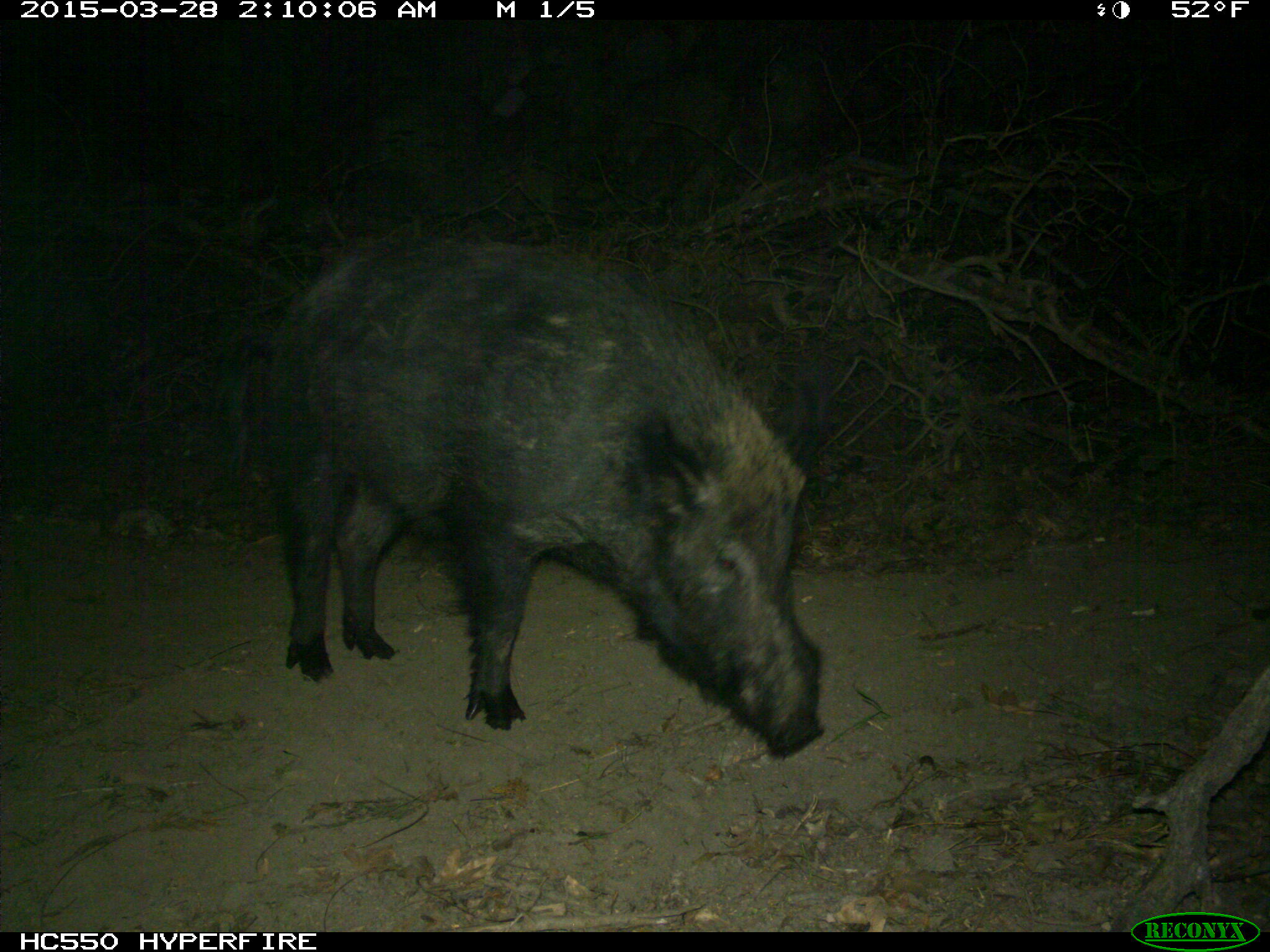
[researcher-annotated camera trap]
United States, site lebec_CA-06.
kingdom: Animalia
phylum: Chordata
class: Mammalia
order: Artiodactyla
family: Suidae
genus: Sus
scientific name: Sus scrofa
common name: wild boar